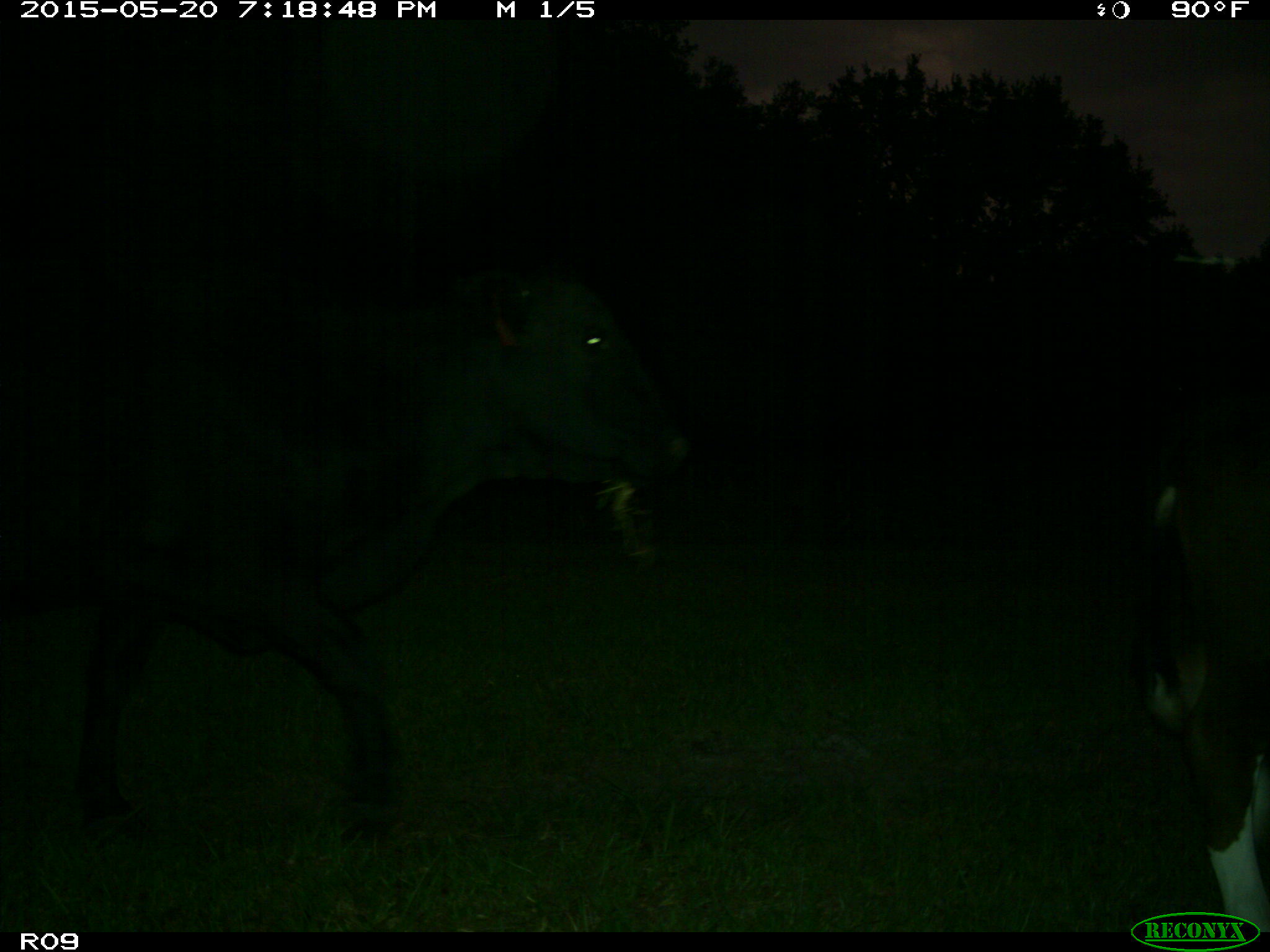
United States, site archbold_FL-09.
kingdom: Animalia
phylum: Chordata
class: Mammalia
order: Artiodactyla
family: Bovidae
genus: Bos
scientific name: Bos taurus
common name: domestic cow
Bos taurus (domestic cow).